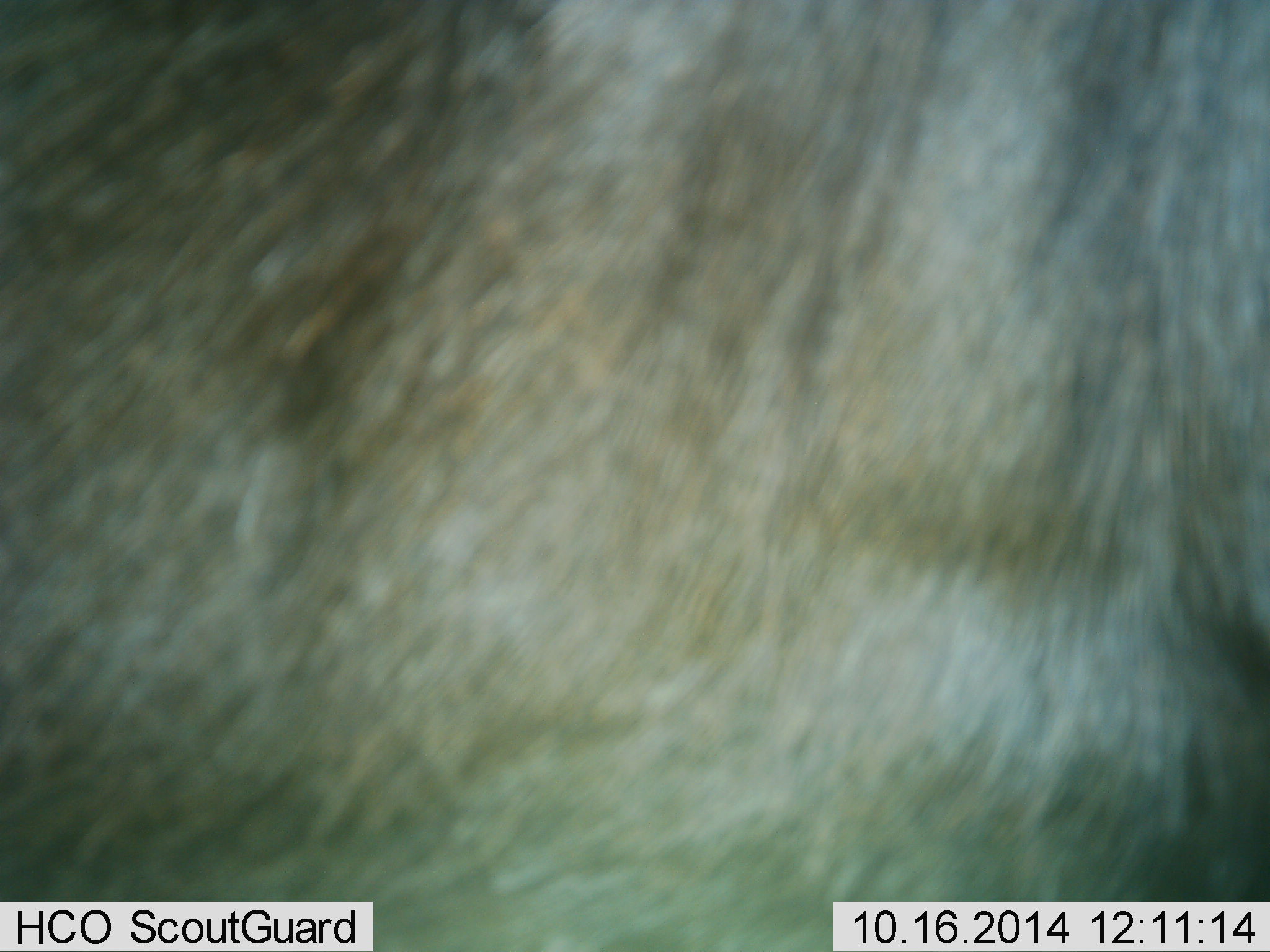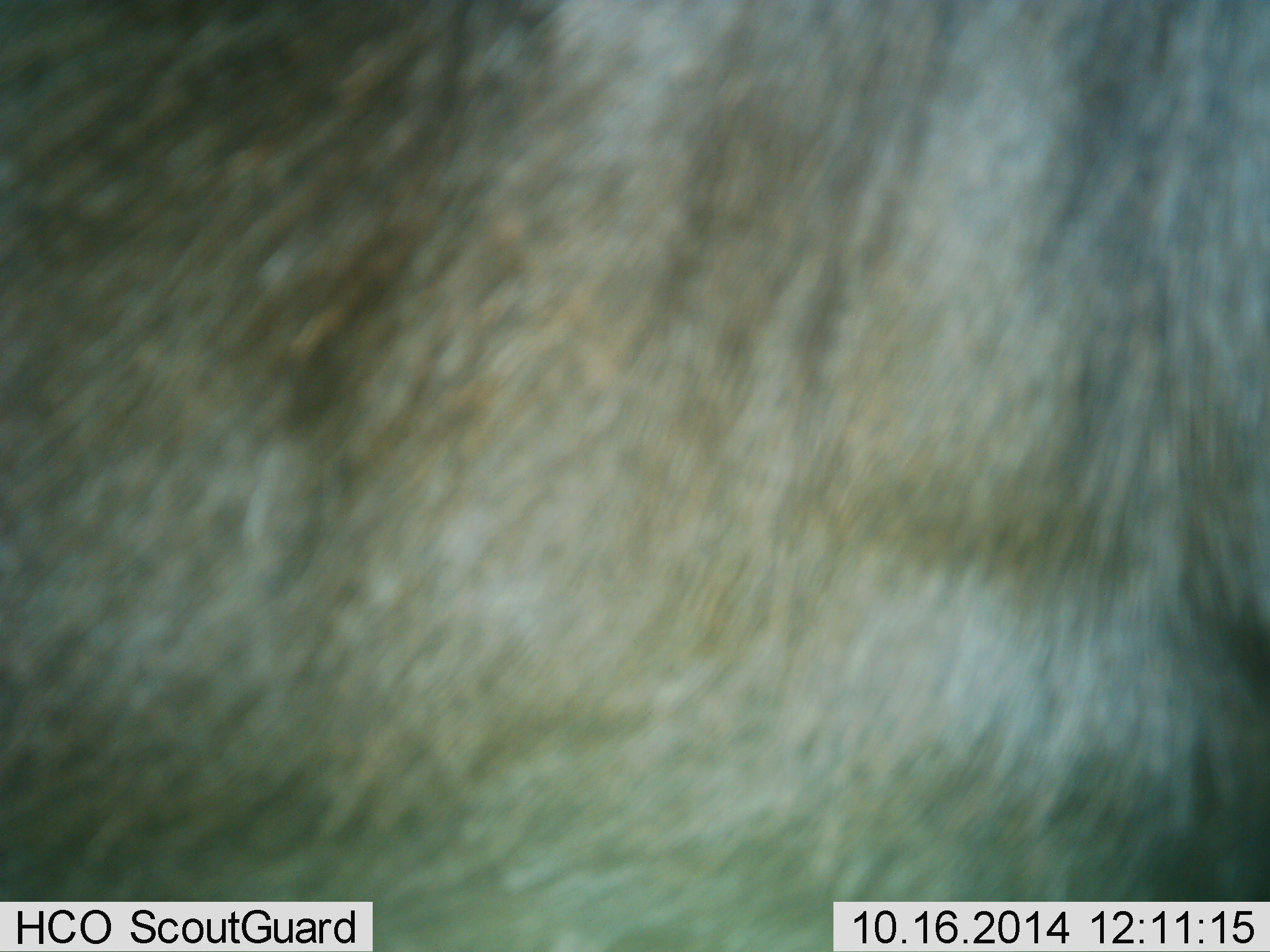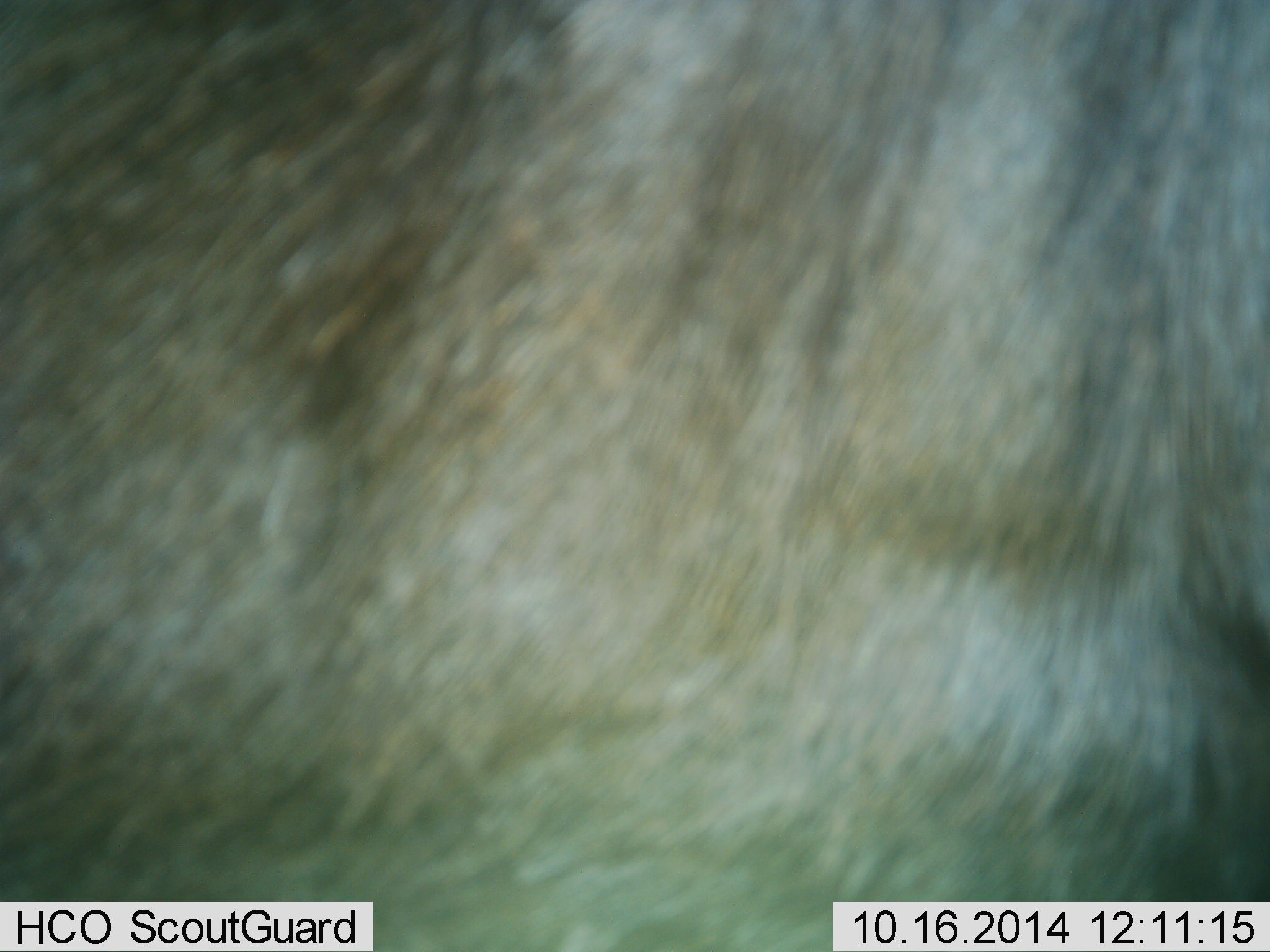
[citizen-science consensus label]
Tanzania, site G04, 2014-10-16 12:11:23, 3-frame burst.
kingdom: Animalia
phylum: Chordata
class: Mammalia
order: Artiodactyla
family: Bovidae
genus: Connochaetes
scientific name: Connochaetes taurinus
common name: blue wildebeest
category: wildebeest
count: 1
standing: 100%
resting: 0%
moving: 0%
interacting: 0%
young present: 0%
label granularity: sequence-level